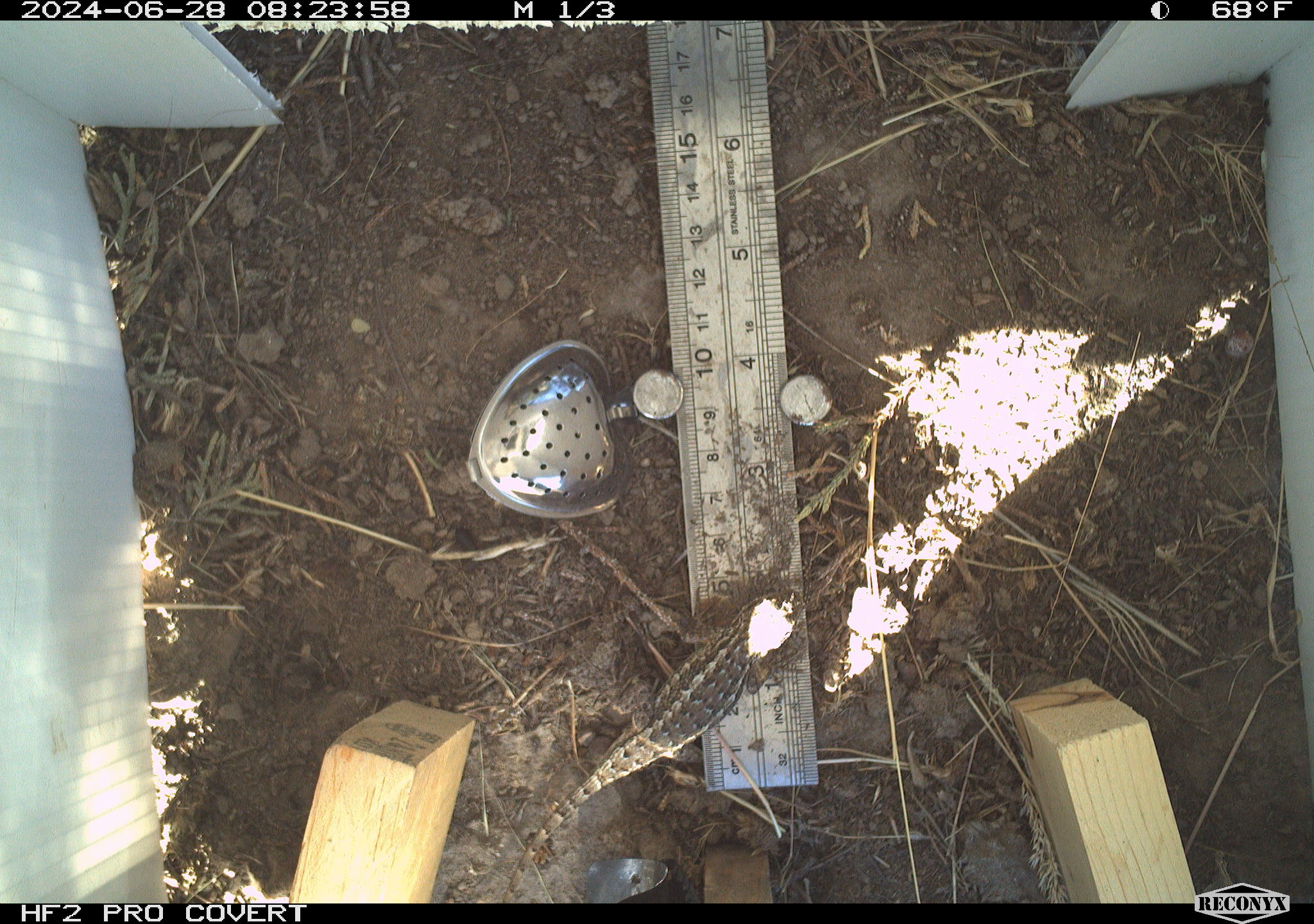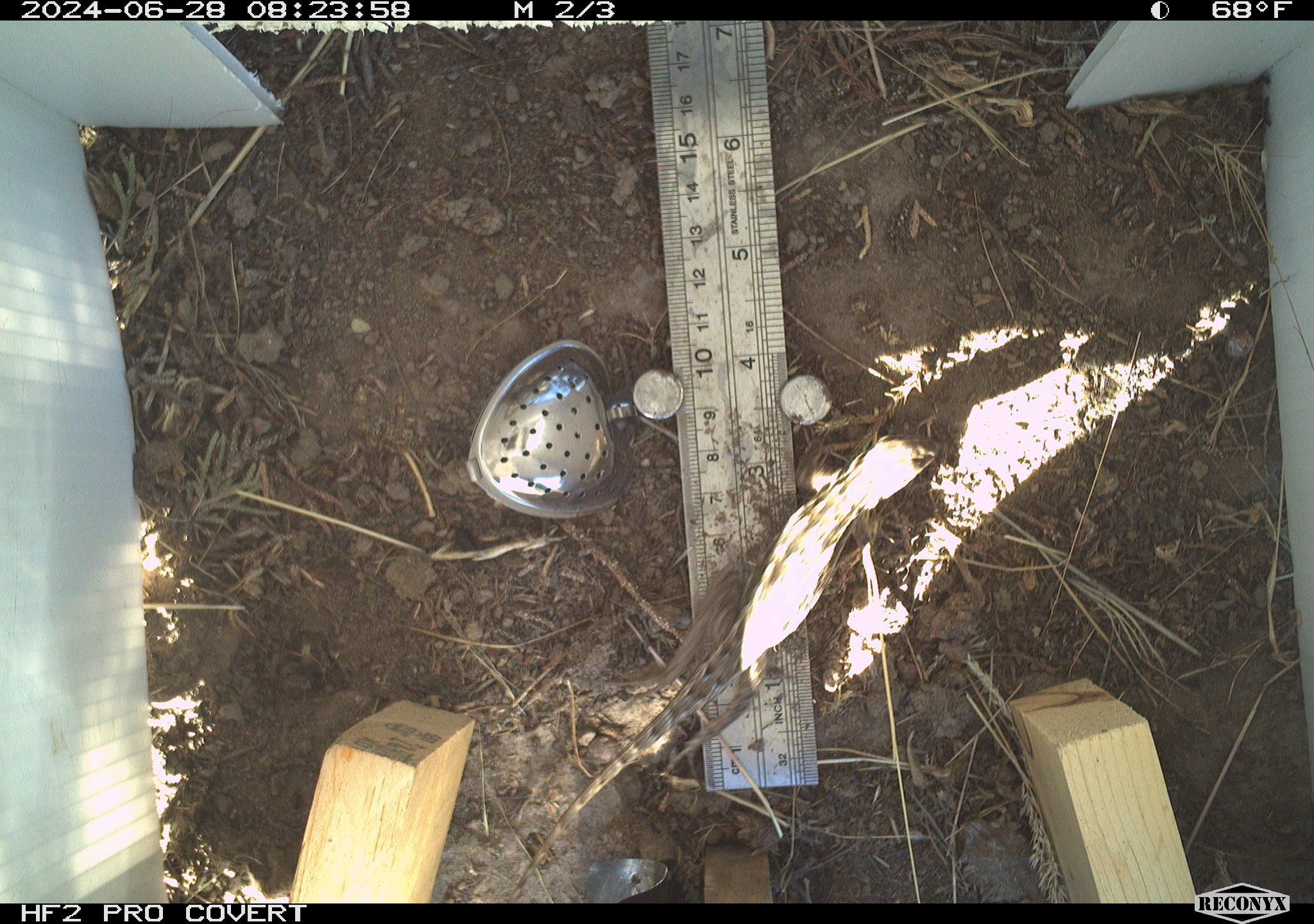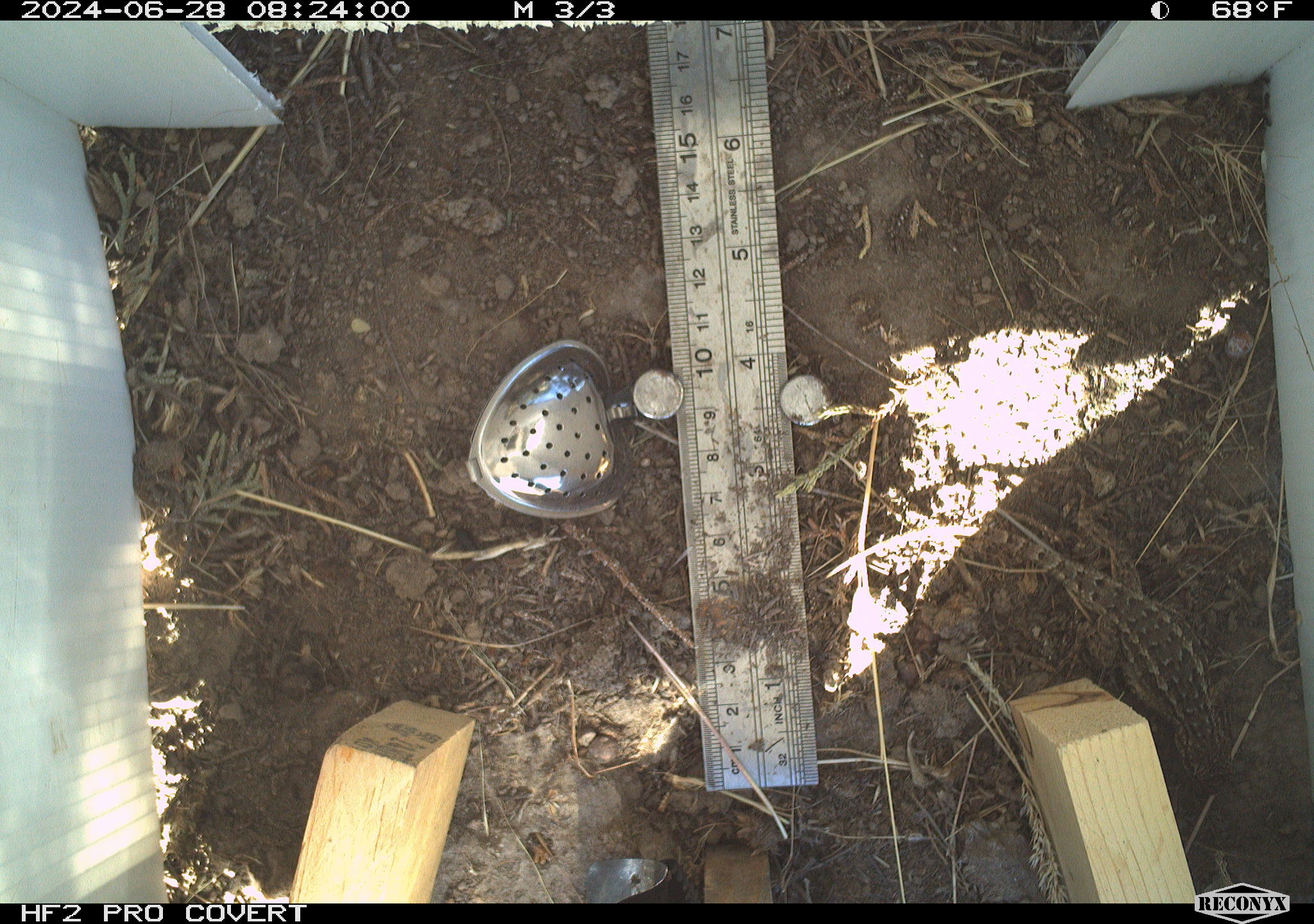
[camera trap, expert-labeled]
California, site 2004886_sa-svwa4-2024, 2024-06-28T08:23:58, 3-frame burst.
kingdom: Animalia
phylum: Chordata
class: Reptilia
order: Squamata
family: Phrynosomatidae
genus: Sceloporus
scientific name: Sceloporus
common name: spiny lizards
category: sceloporus species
Sceloporus species (spiny lizards) (Sceloporus).